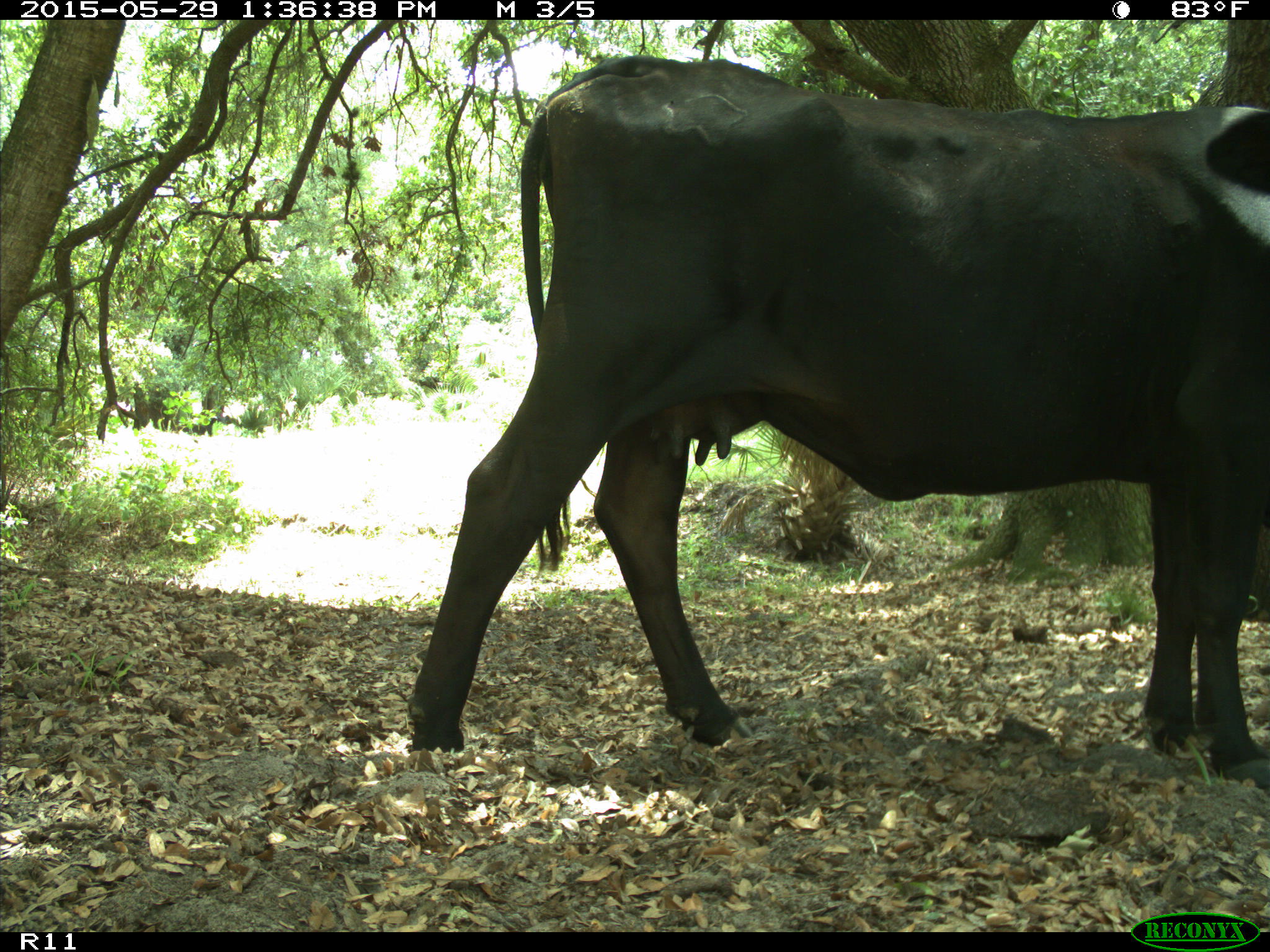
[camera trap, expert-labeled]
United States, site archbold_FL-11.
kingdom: Animalia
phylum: Chordata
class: Mammalia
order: Artiodactyla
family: Bovidae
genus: Bos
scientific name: Bos taurus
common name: domestic cow